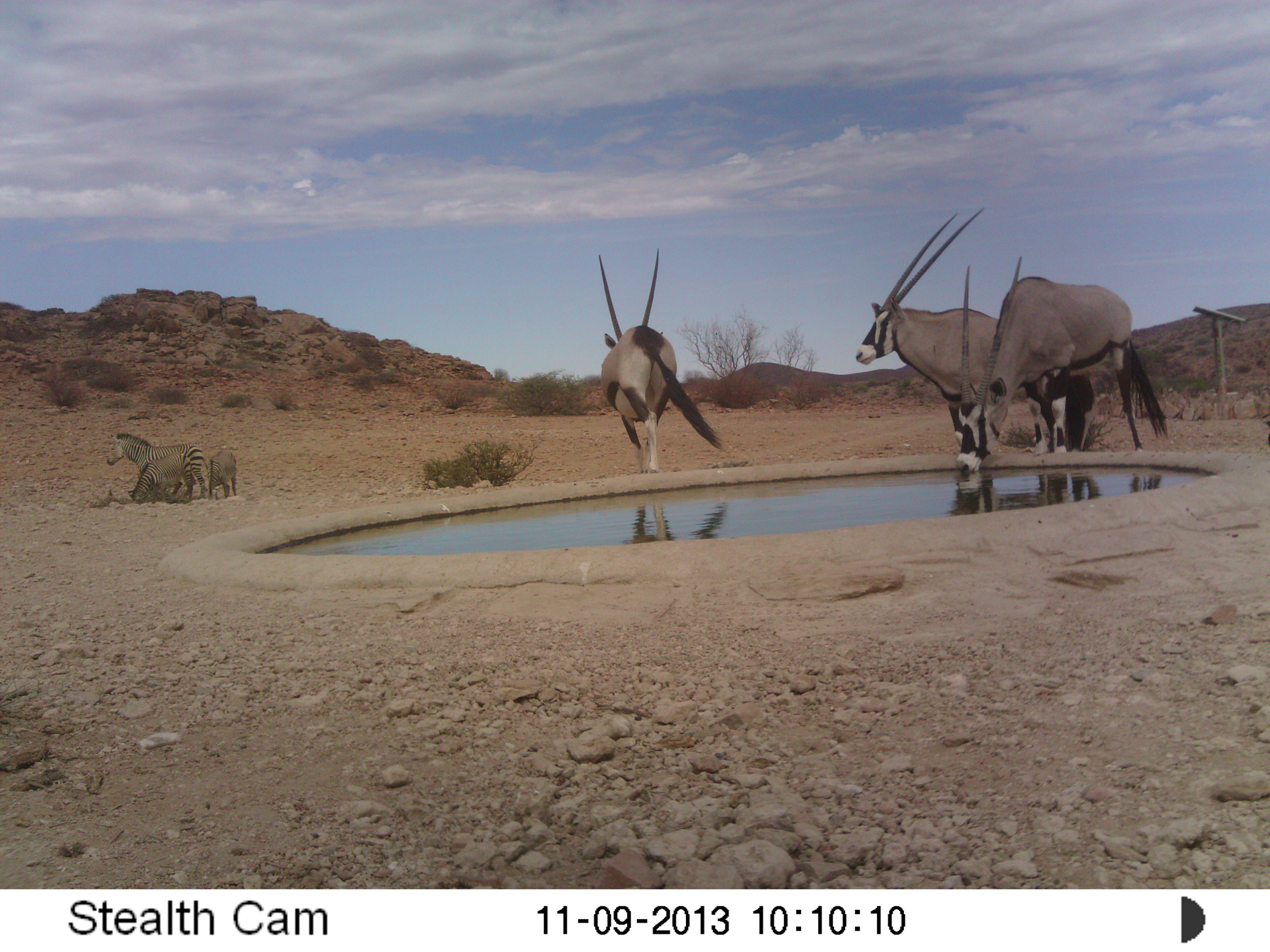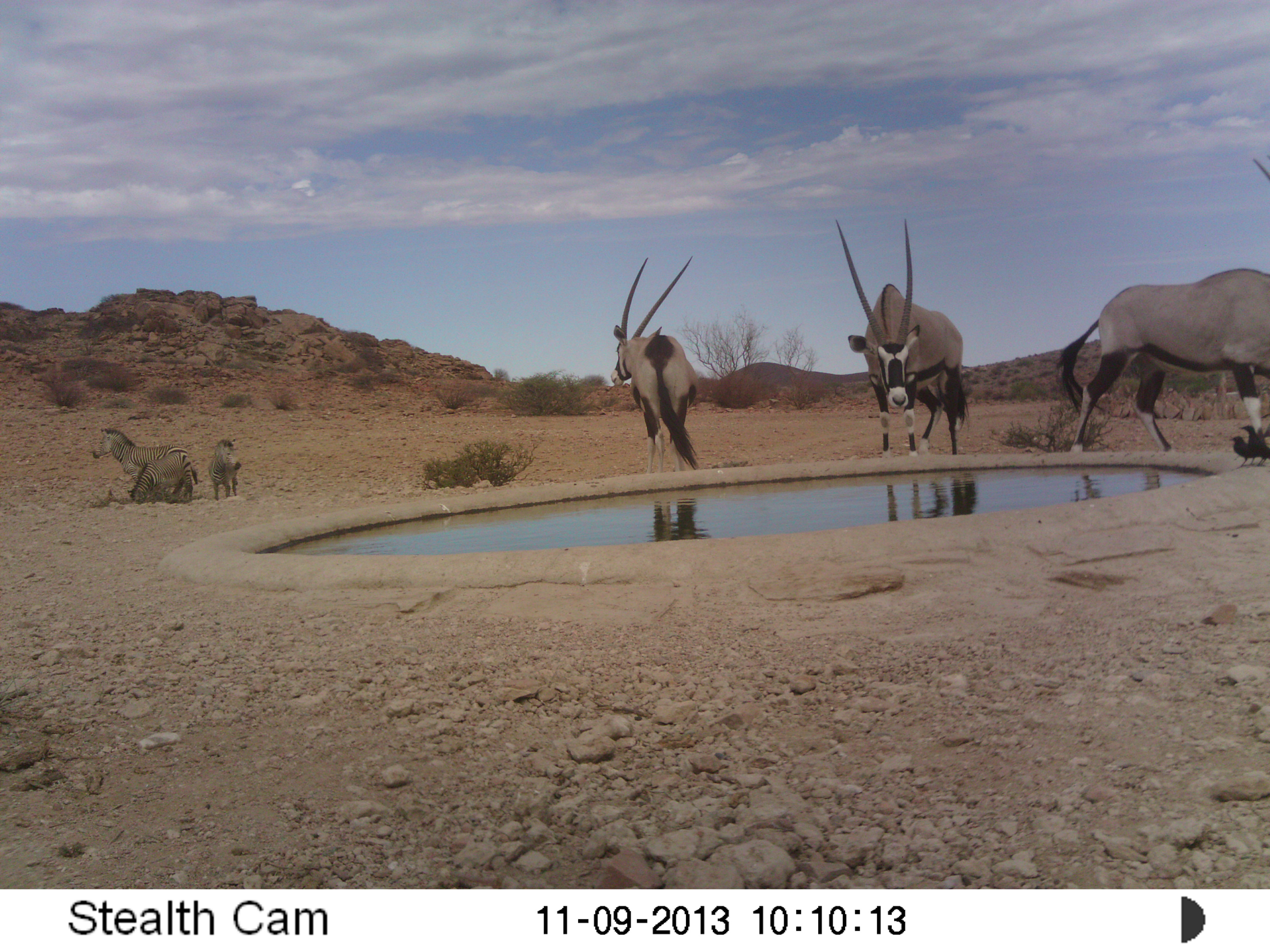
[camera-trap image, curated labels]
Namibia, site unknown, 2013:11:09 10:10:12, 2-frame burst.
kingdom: Animalia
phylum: Chordata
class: Mammalia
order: Artiodactyla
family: Bovidae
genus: Oryx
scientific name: Oryx gazella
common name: gemsbok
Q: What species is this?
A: Oryx gazella (gemsbok).